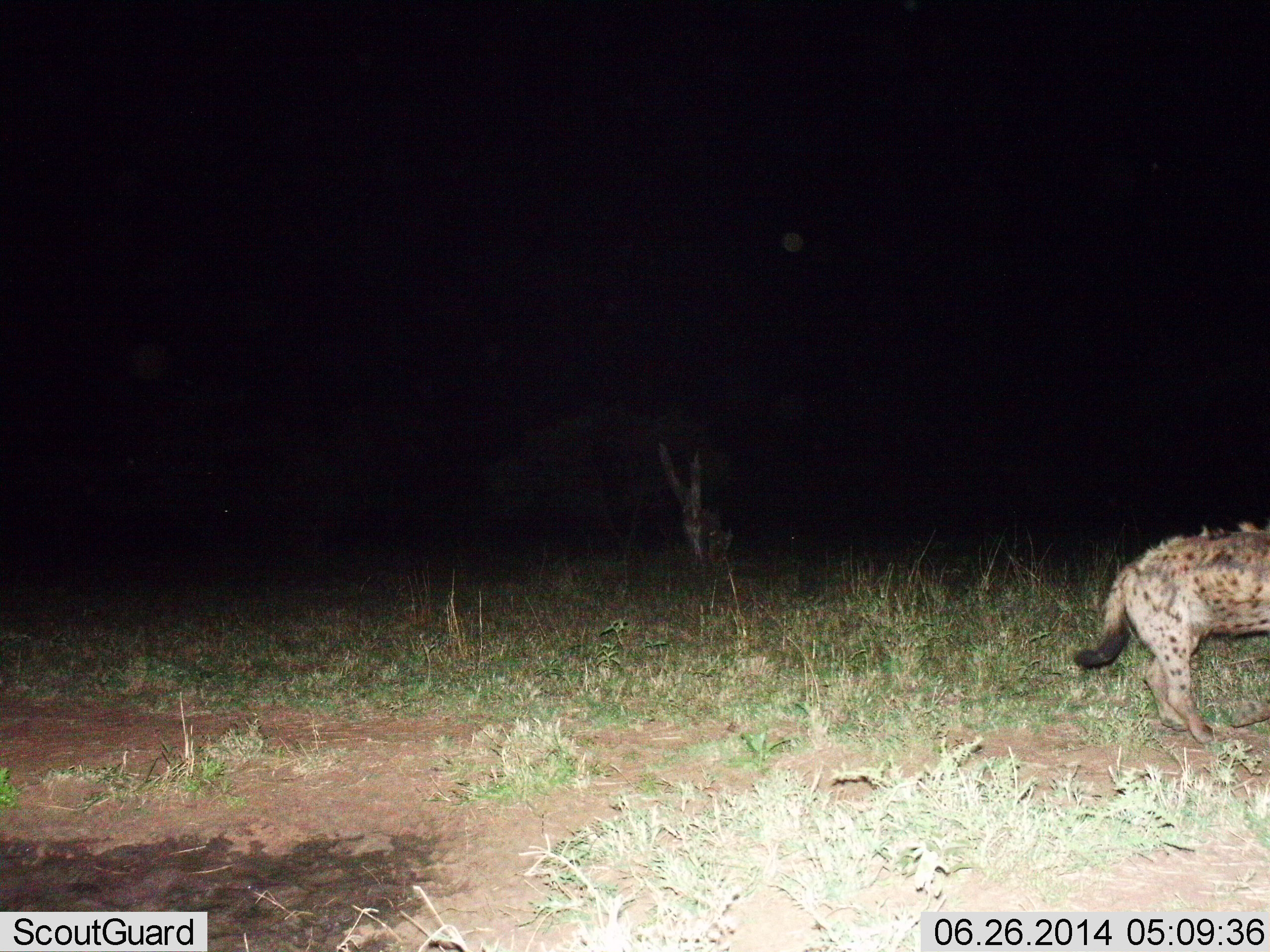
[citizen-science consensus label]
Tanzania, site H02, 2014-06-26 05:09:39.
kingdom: Animalia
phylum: Chordata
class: Mammalia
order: Carnivora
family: Hyaenidae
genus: Crocuta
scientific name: Crocuta crocuta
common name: spotted hyena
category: hyenaspotted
Hyenaspotted (spotted hyena) (Crocuta crocuta), count 1. Behavior (volunteer vote fractions): standing 40%, resting 0%, moving 60%, interacting 0%. Young present (vote fraction): 0%. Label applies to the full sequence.